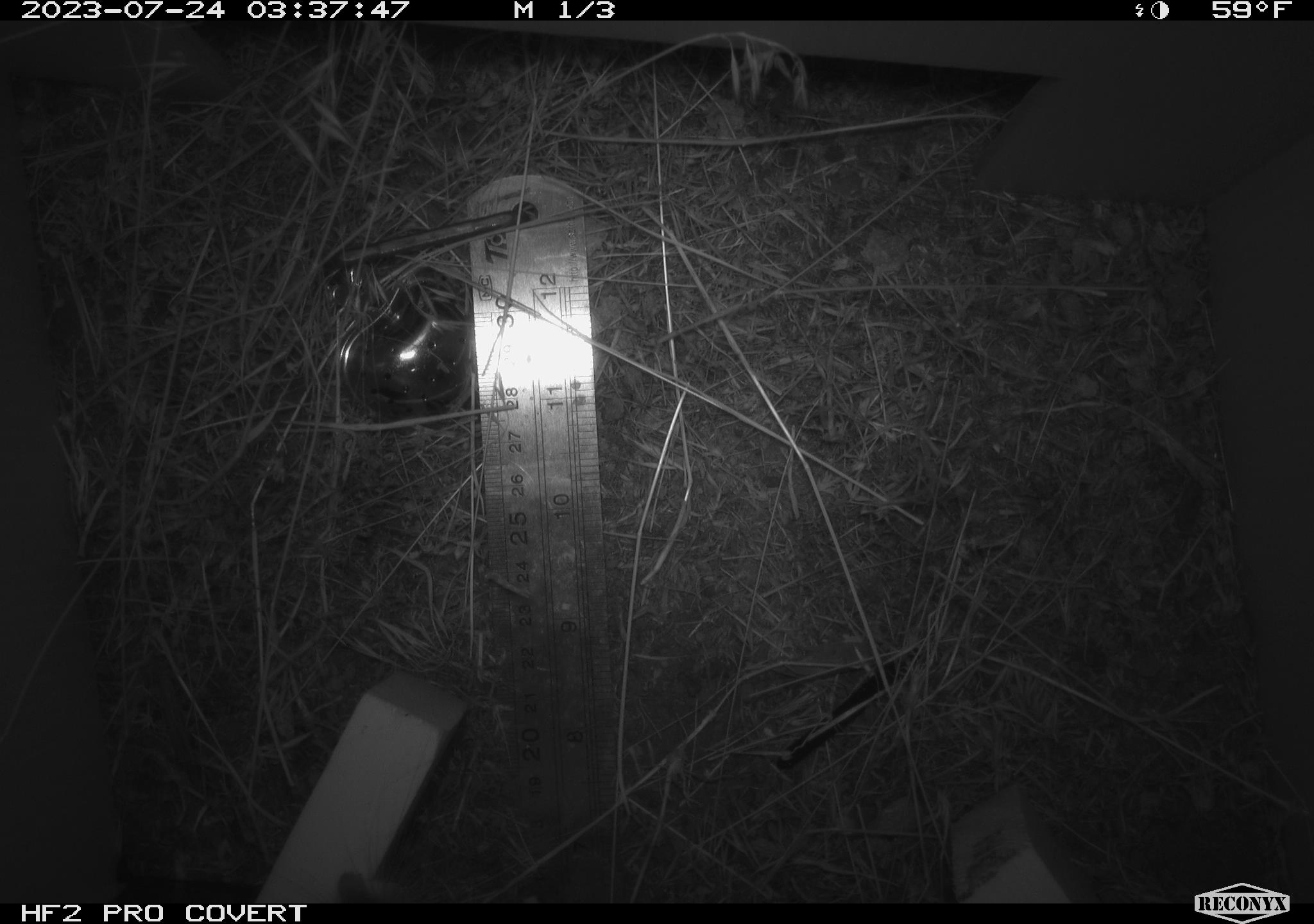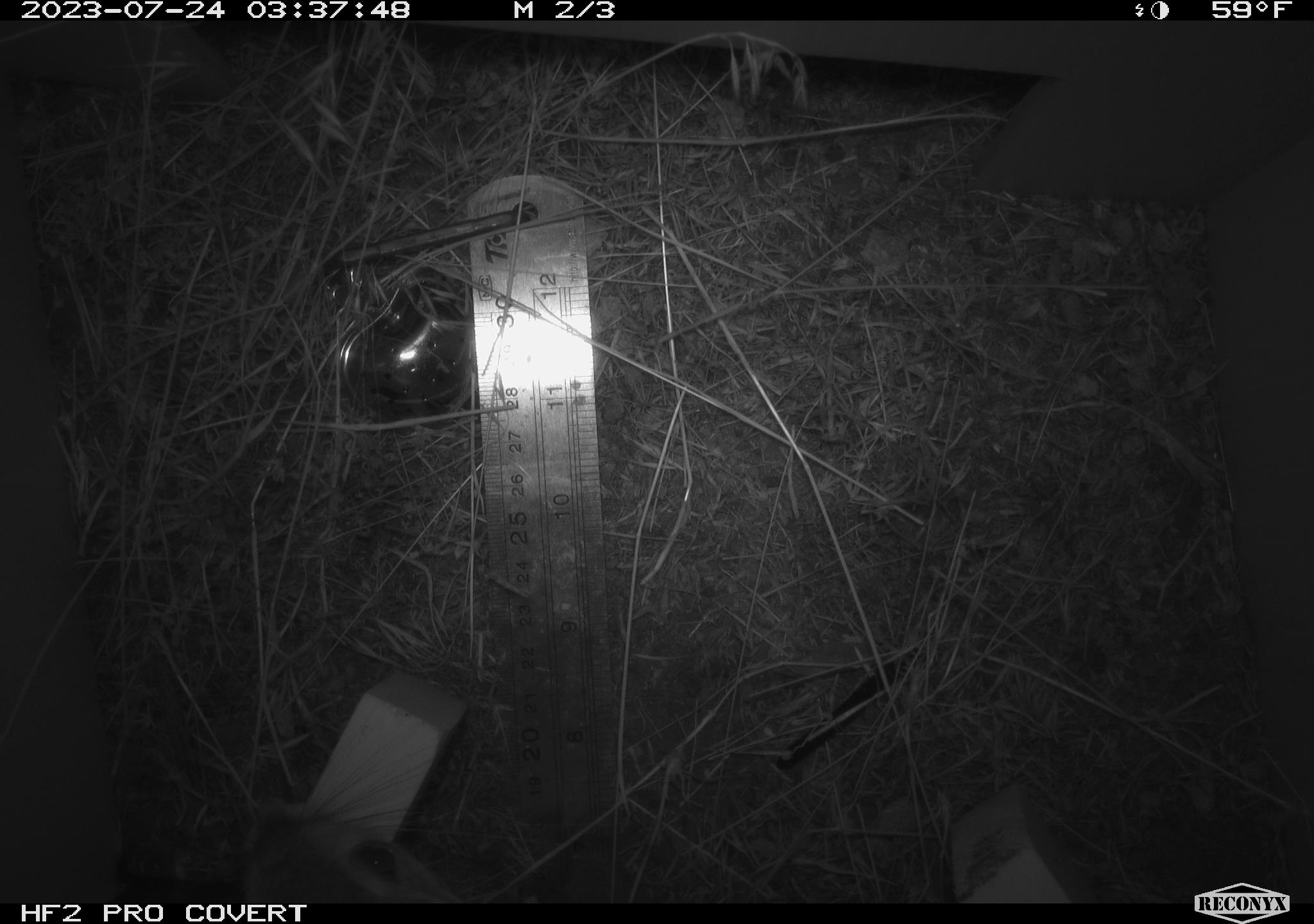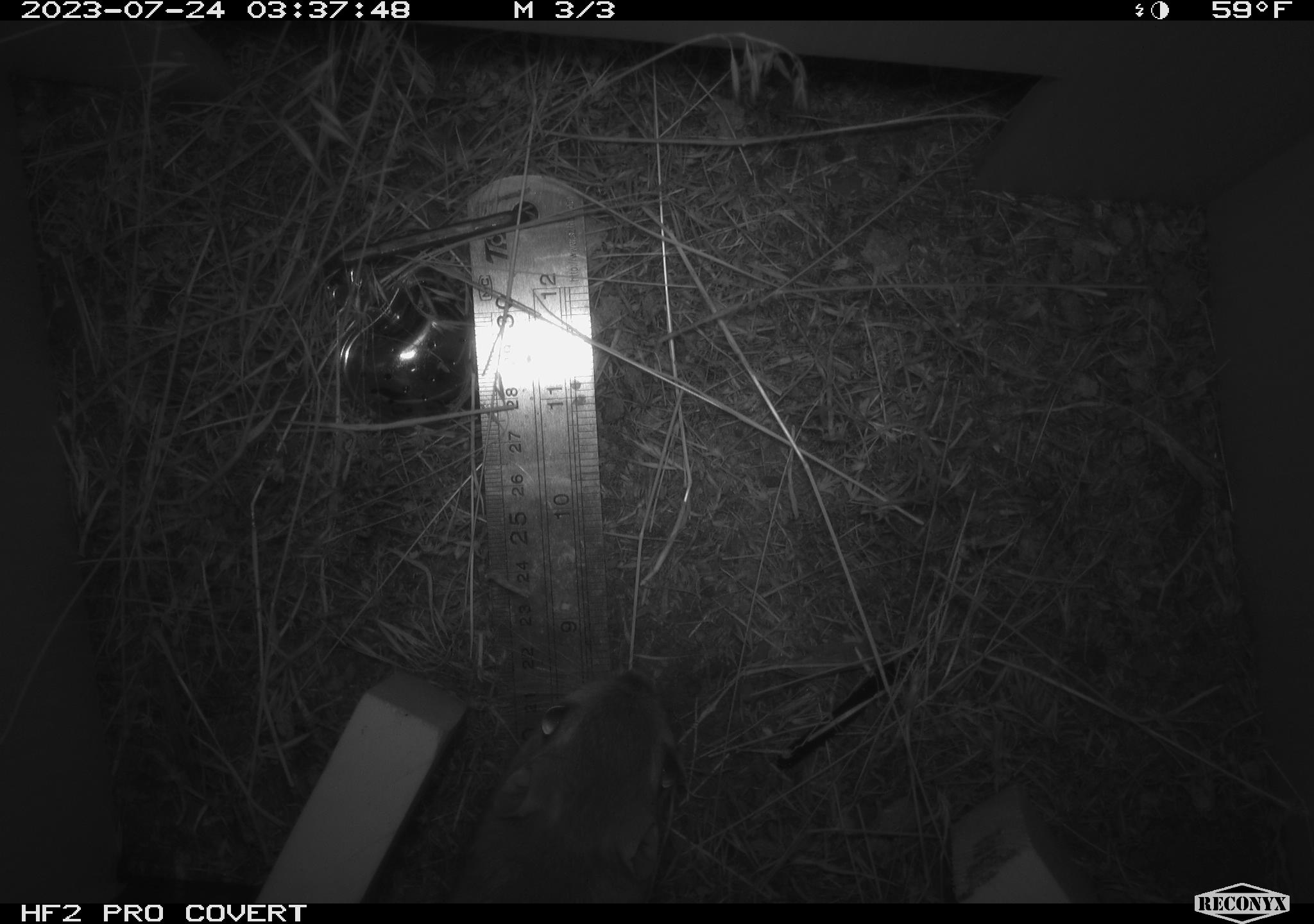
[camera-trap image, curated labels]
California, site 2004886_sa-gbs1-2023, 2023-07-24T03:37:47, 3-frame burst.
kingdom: Animalia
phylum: Chordata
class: Mammalia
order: Rodentia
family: Heteromyidae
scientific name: Heteromyidae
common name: kangaroo rats and pocket mice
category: heteromyidae family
Heteromyidae family (kangaroo rats and pocket mice) (Heteromyidae).